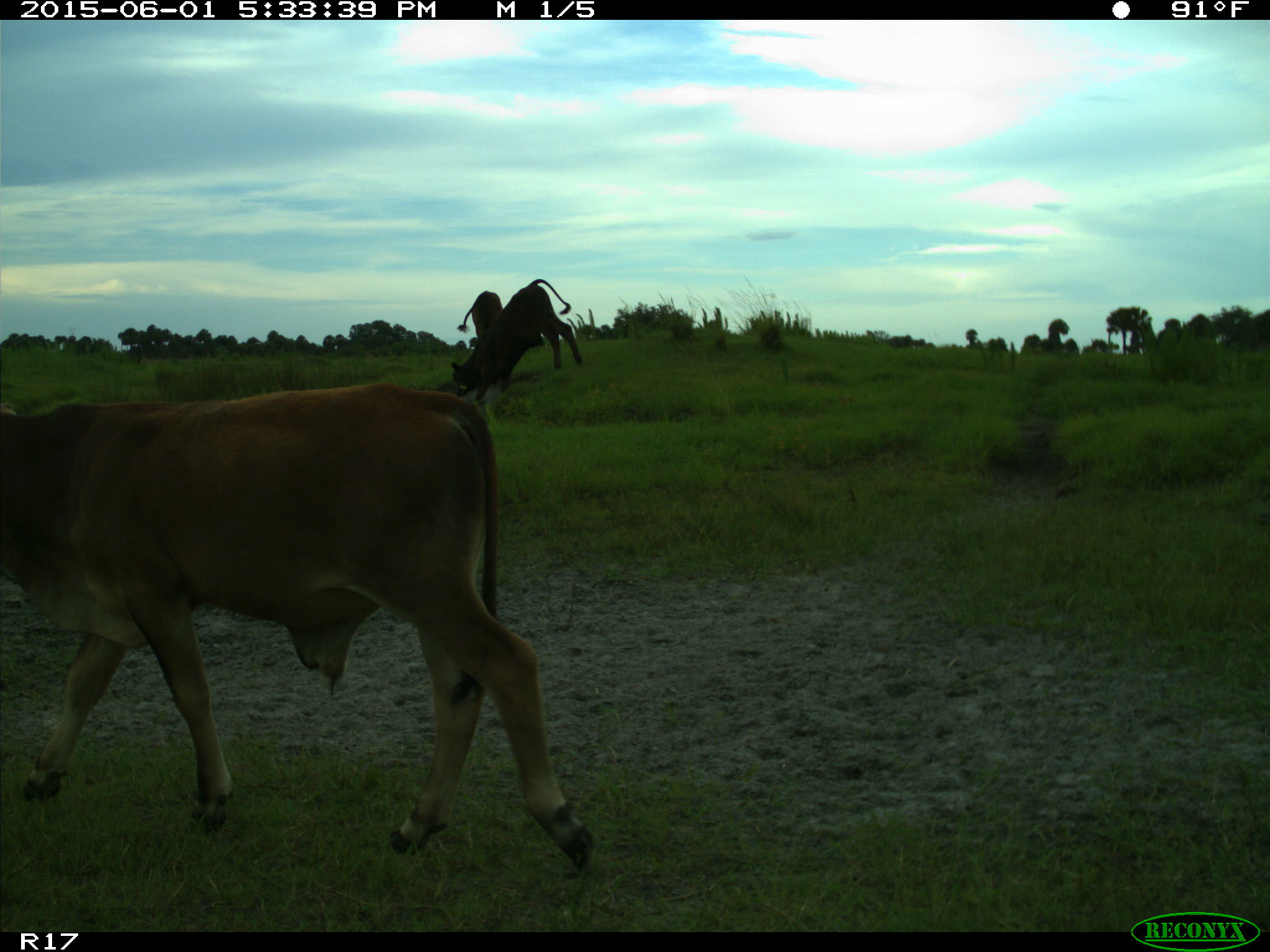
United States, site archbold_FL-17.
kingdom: Animalia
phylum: Chordata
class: Mammalia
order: Artiodactyla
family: Bovidae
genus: Bos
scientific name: Bos taurus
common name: domestic cow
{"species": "Bos taurus (domestic cow)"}